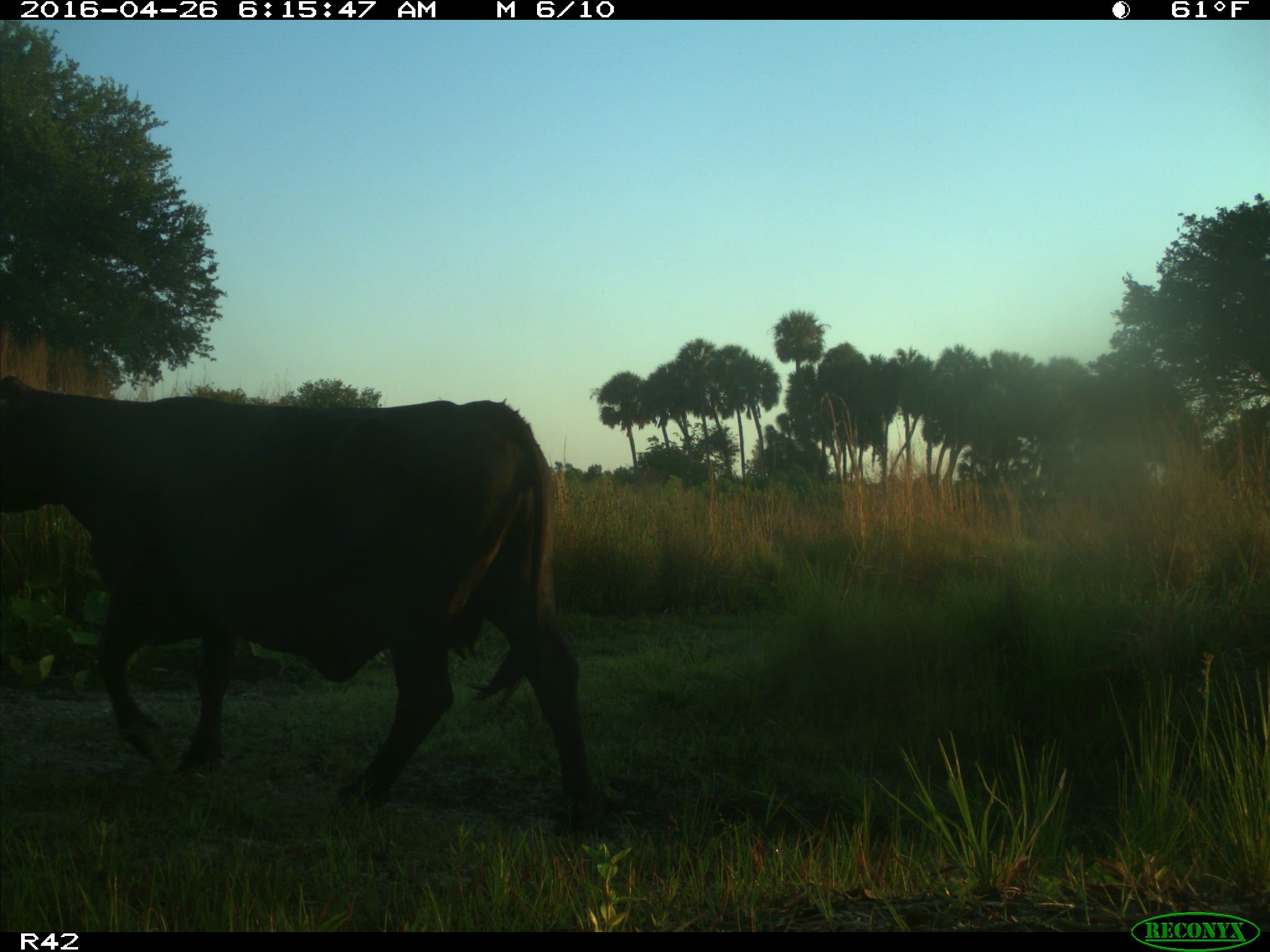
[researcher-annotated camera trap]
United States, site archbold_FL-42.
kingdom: Animalia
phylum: Chordata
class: Mammalia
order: Artiodactyla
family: Bovidae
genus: Bos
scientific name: Bos taurus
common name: domestic cow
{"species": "Bos taurus (domestic cow)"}